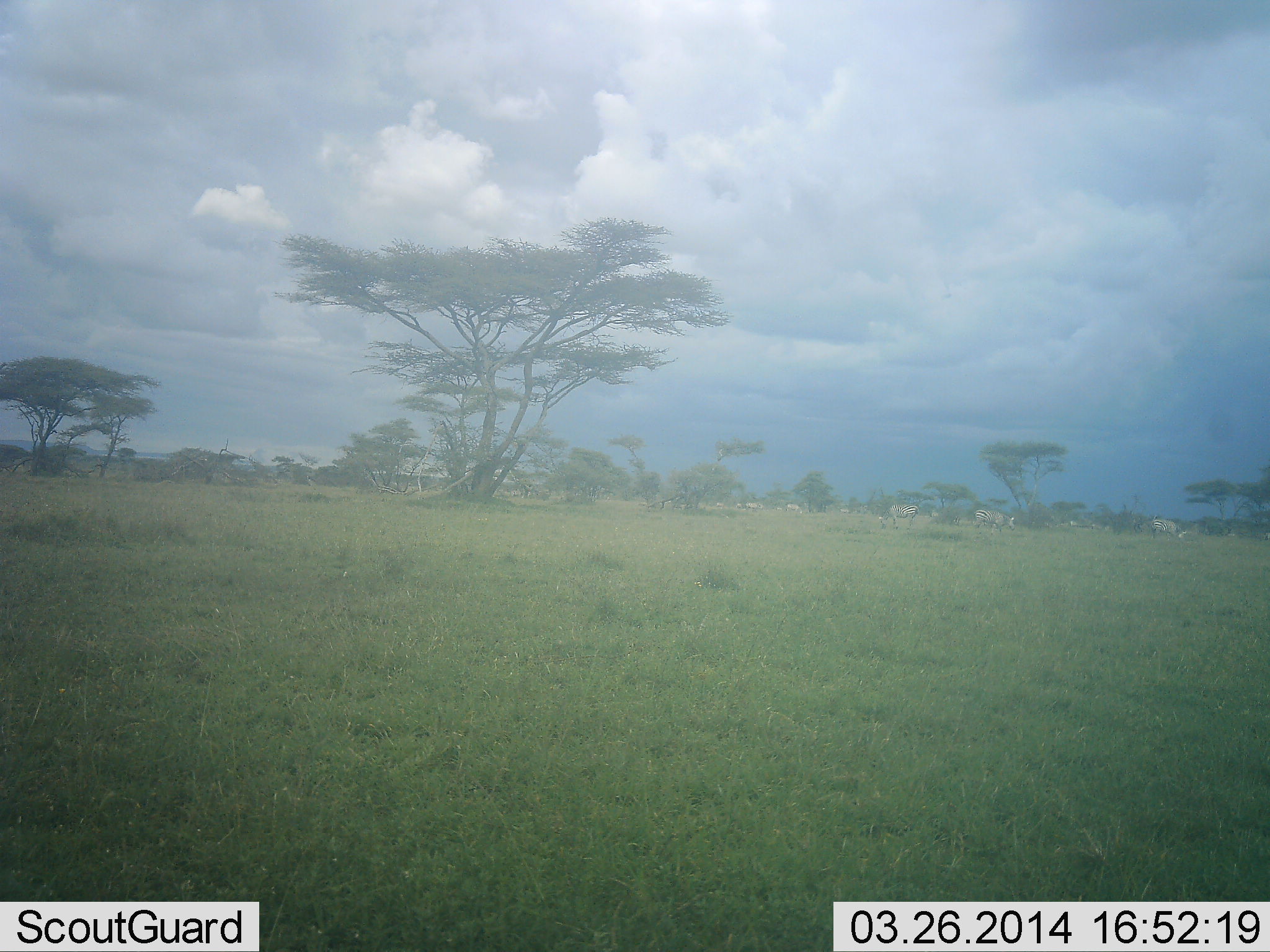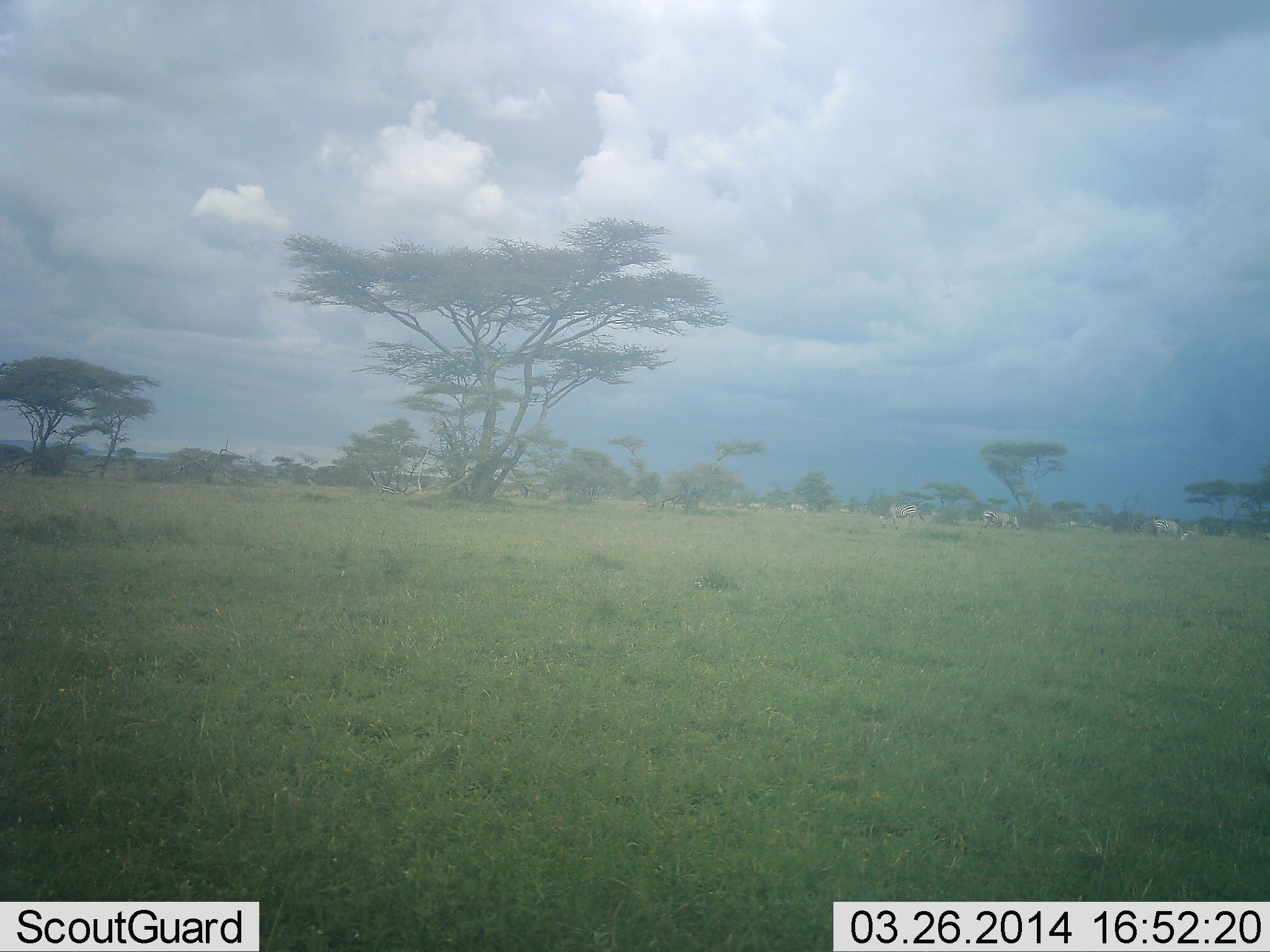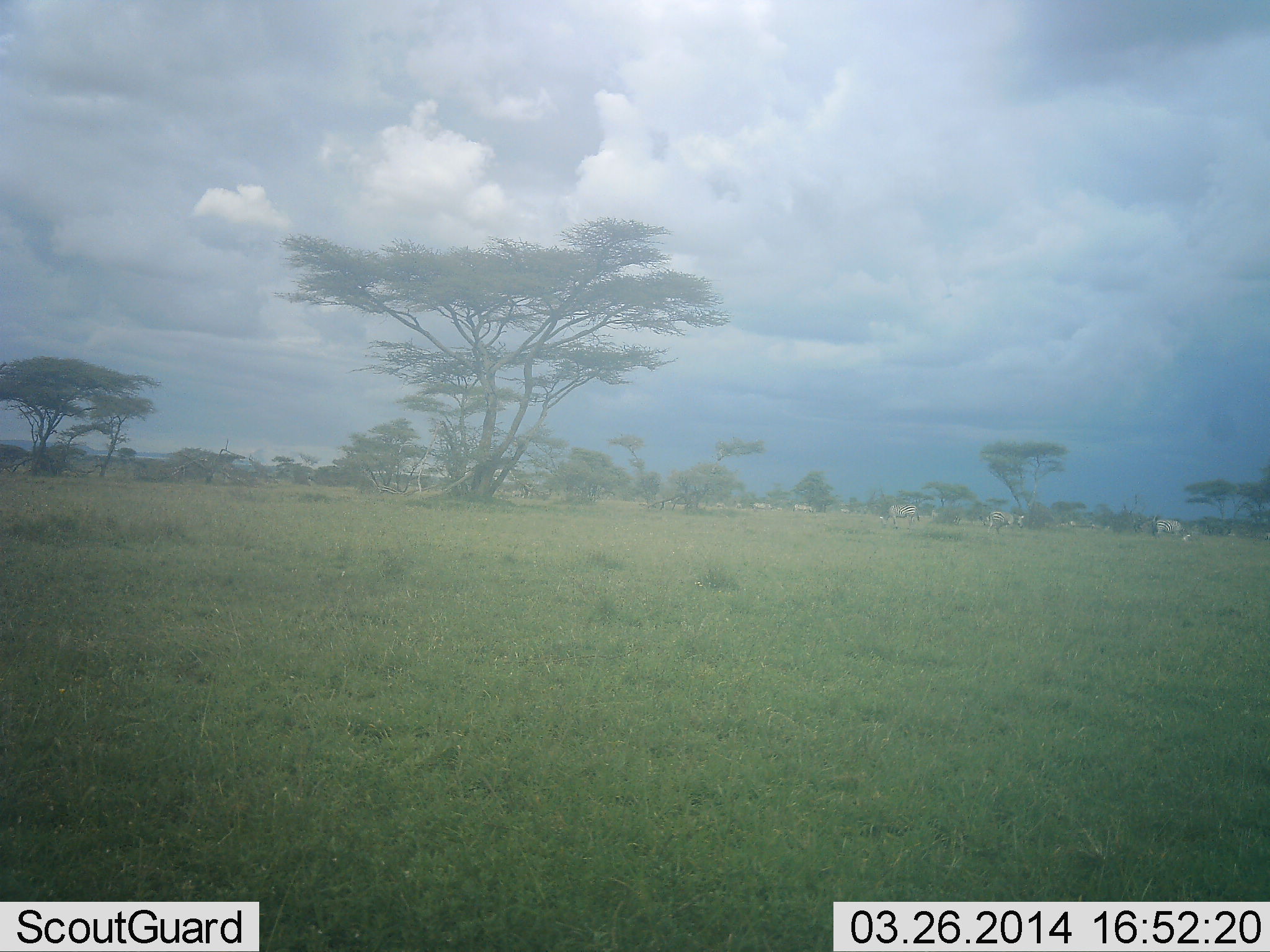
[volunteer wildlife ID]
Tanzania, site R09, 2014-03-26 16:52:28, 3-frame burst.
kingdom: Animalia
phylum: Chordata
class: Mammalia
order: Perissodactyla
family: Equidae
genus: Equus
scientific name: Equus quagga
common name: plains zebra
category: zebra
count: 8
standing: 20%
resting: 0%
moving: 70%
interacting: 0%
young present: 0%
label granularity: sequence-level